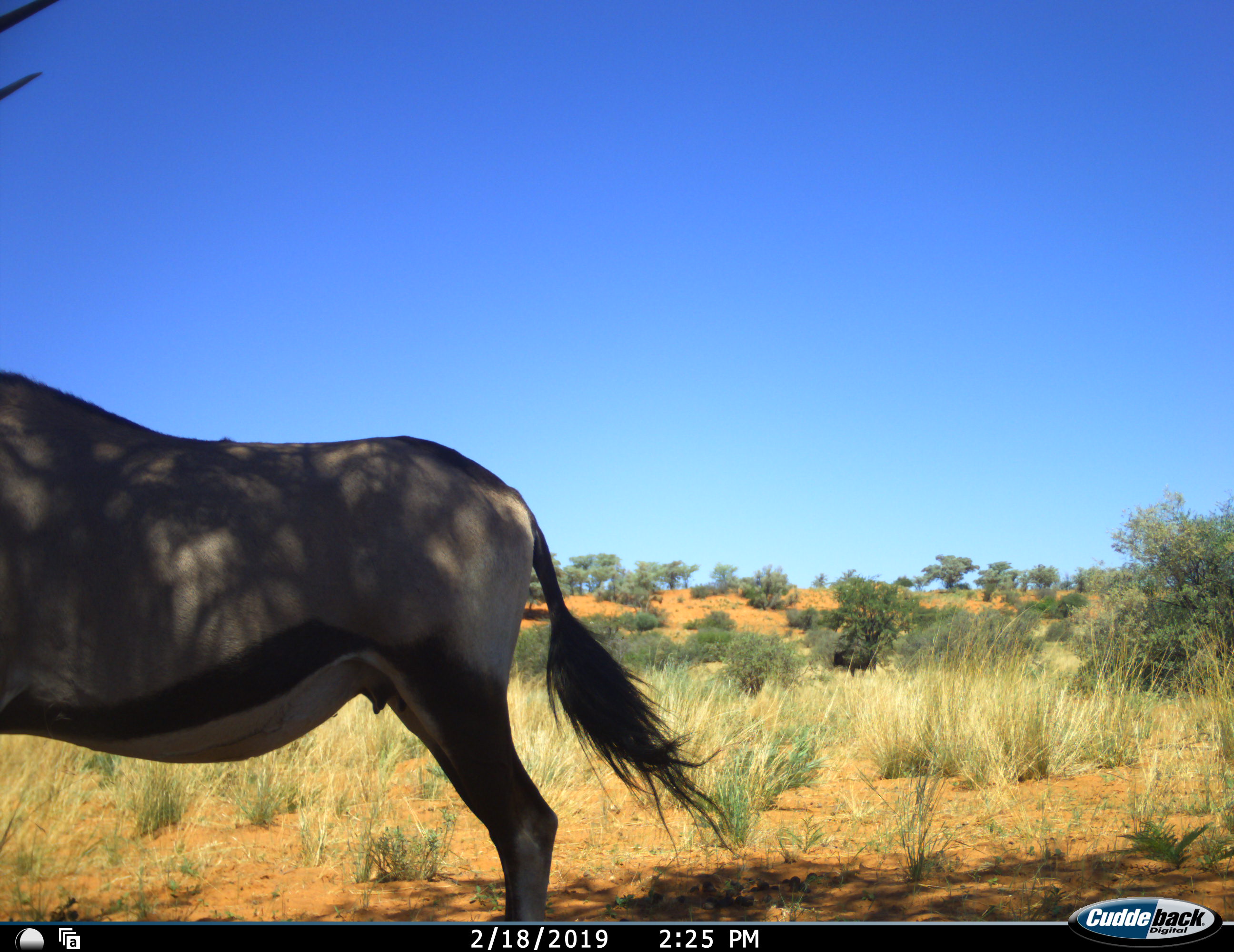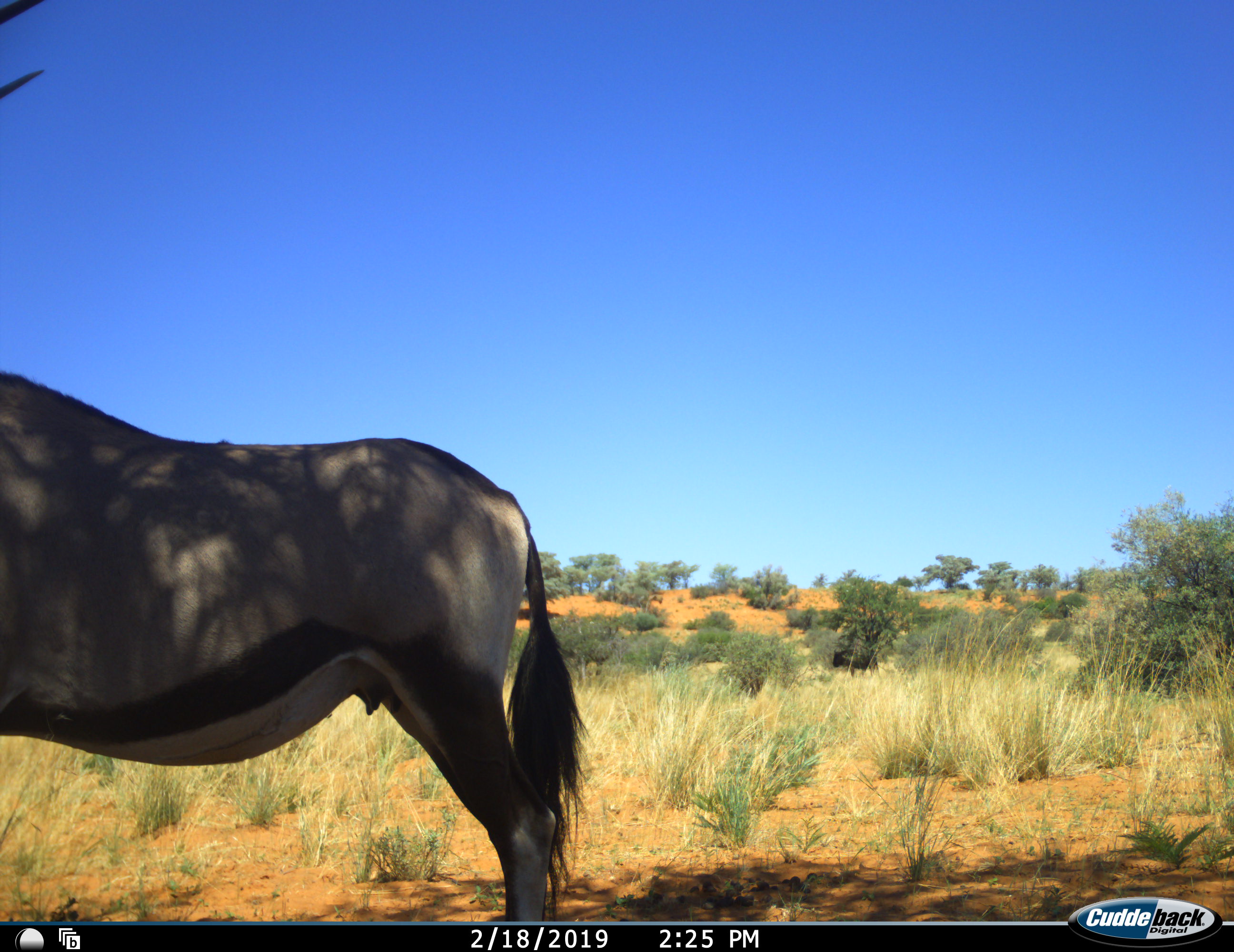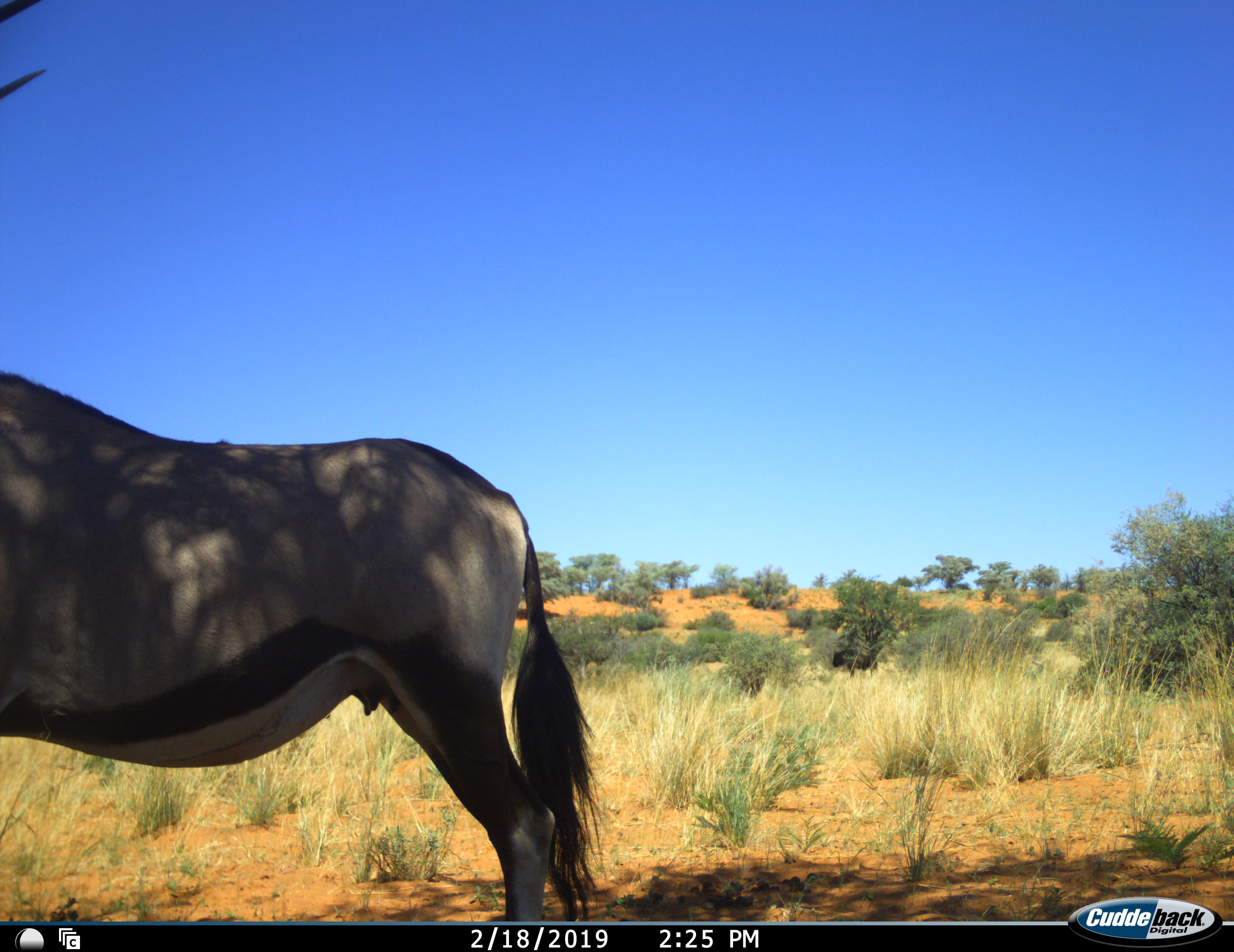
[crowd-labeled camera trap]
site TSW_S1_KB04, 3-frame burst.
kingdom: Animalia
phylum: Chordata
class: Mammalia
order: Artiodactyla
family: Bovidae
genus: Oryx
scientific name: Oryx gazella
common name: gemsbok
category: oryx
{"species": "oryx (gemsbok) (Oryx gazella)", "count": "1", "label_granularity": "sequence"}